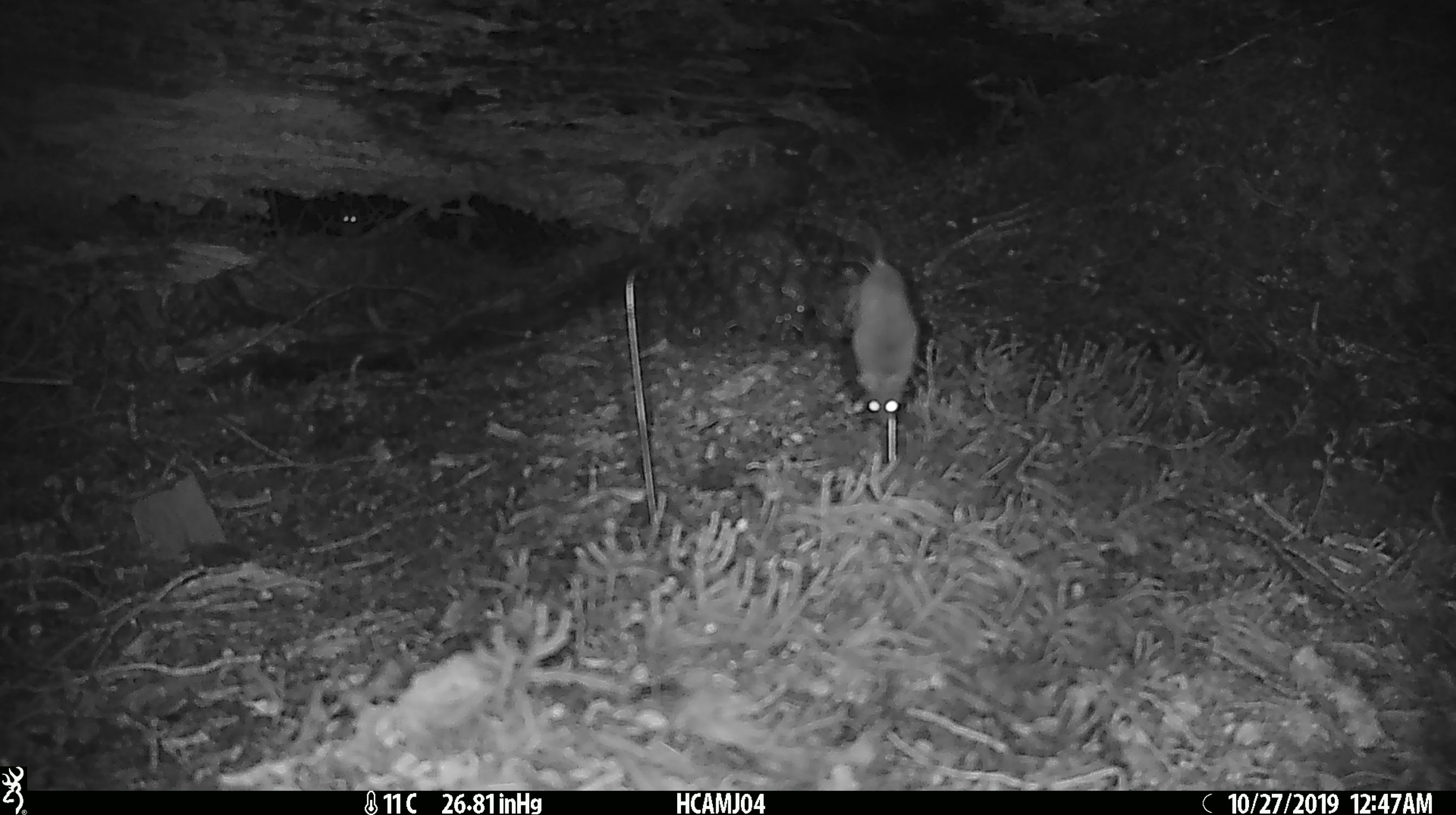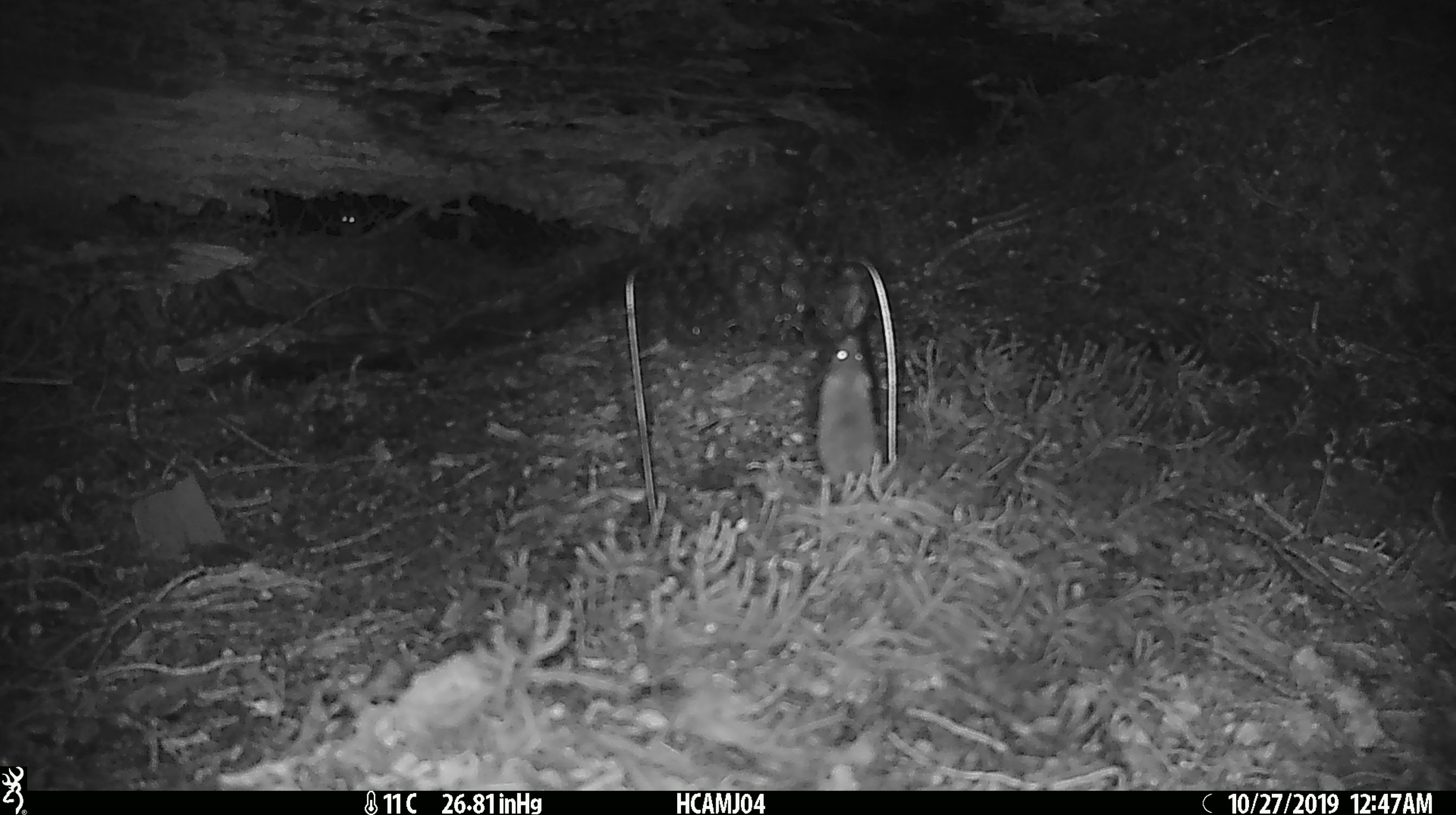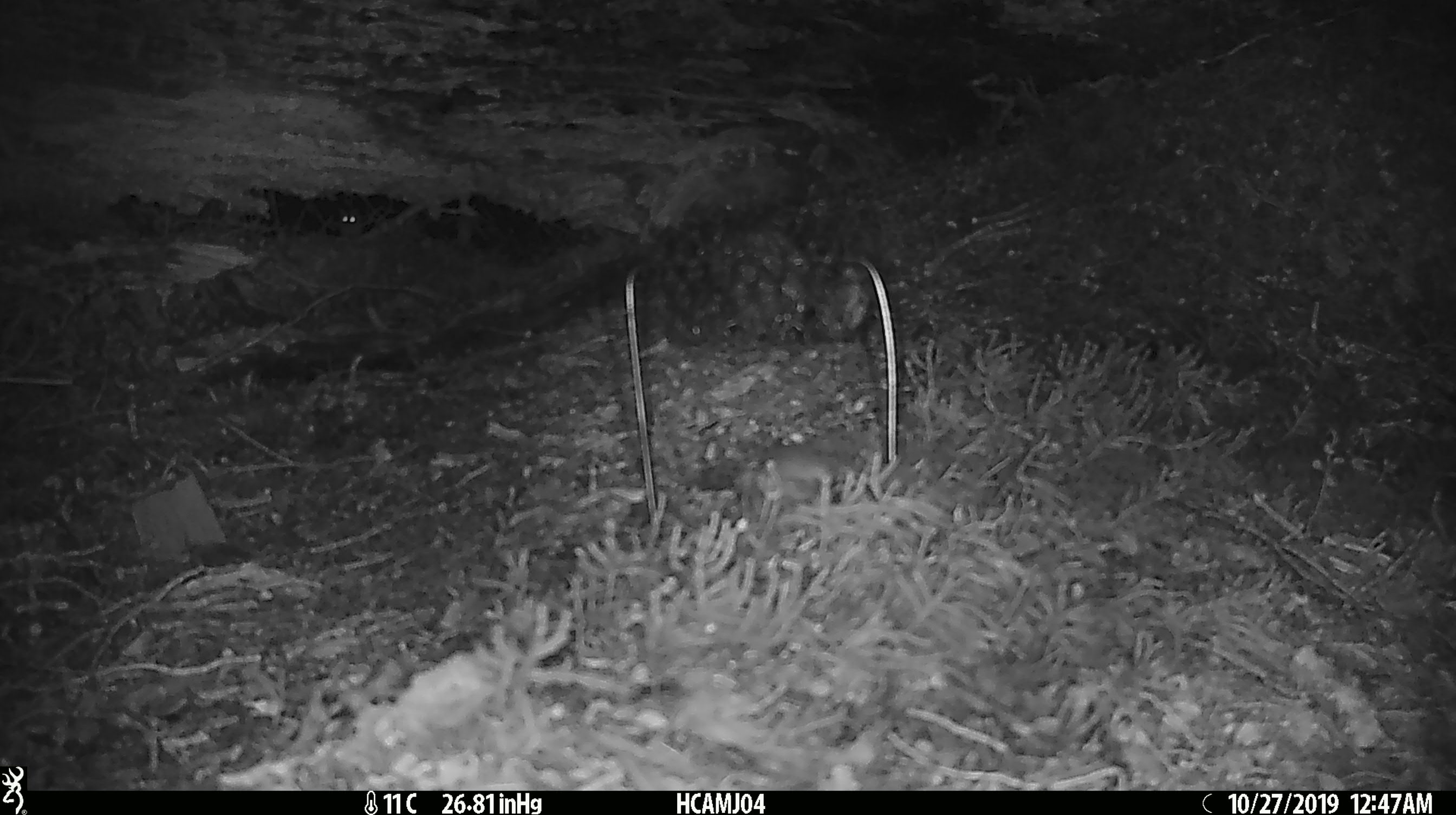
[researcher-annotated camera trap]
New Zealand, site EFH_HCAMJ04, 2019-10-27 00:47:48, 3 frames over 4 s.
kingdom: Animalia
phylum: Chordata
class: Mammalia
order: Rodentia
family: Muridae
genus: Mus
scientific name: Mus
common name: mouse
Mouse (Mus).